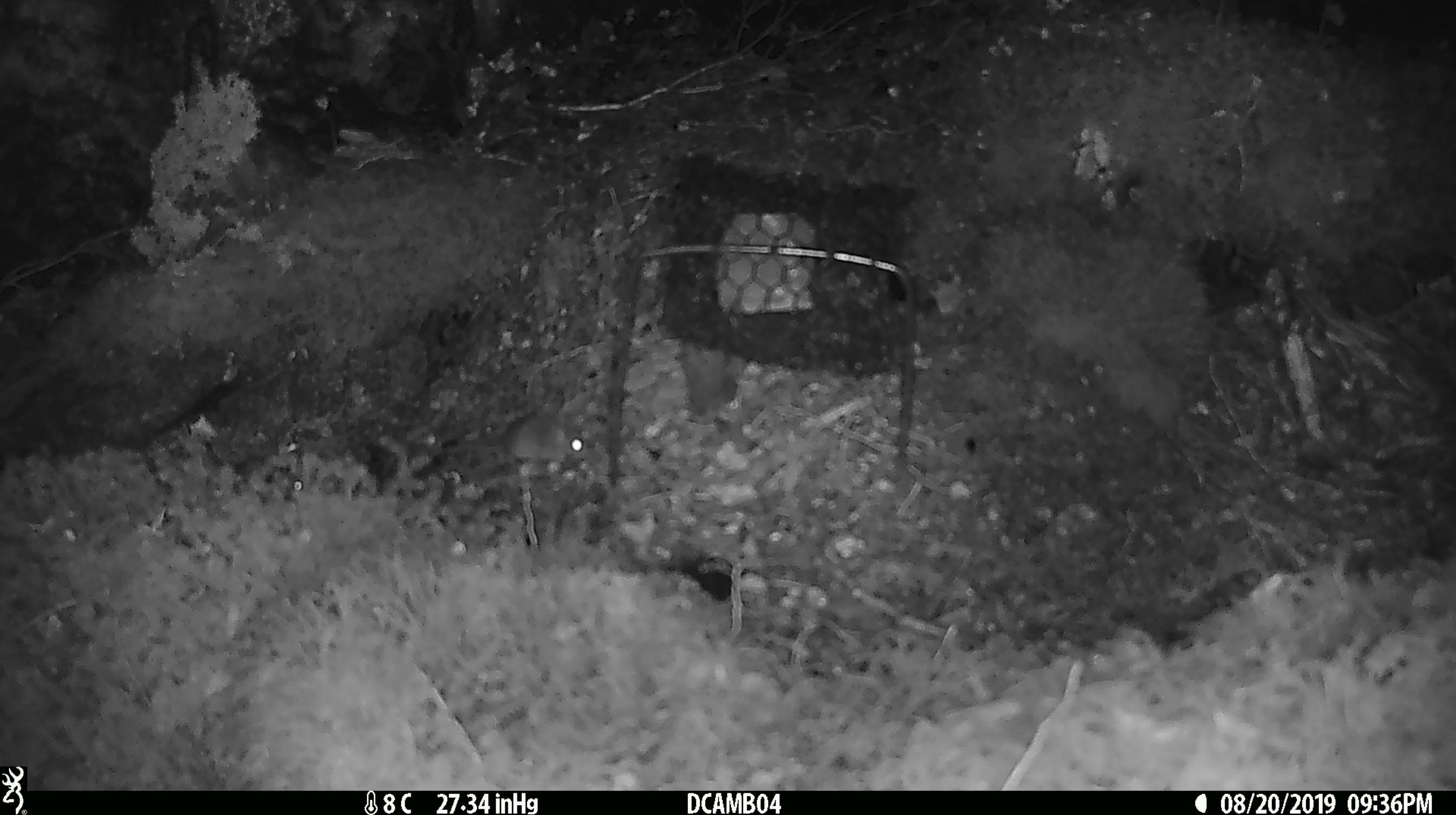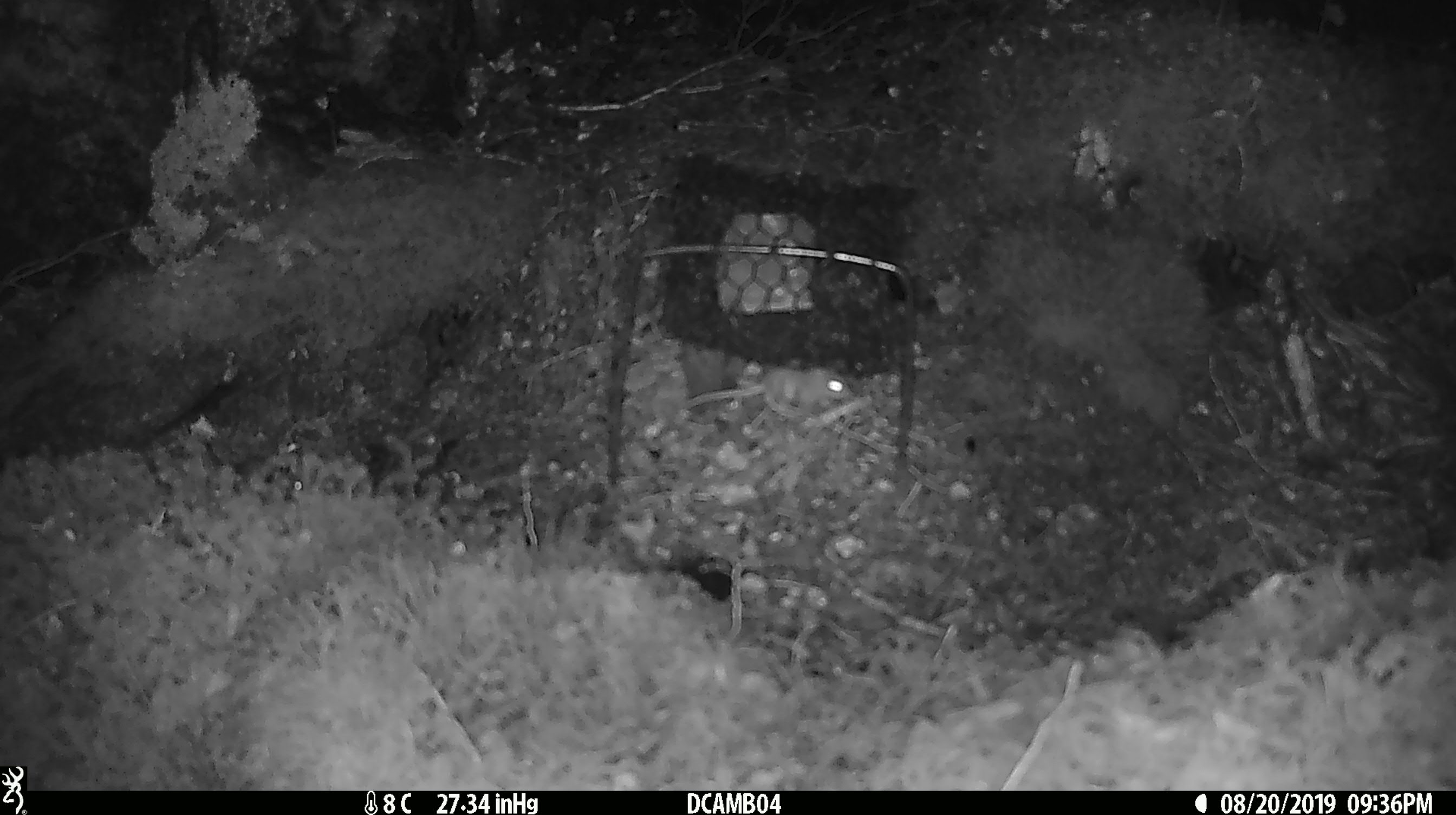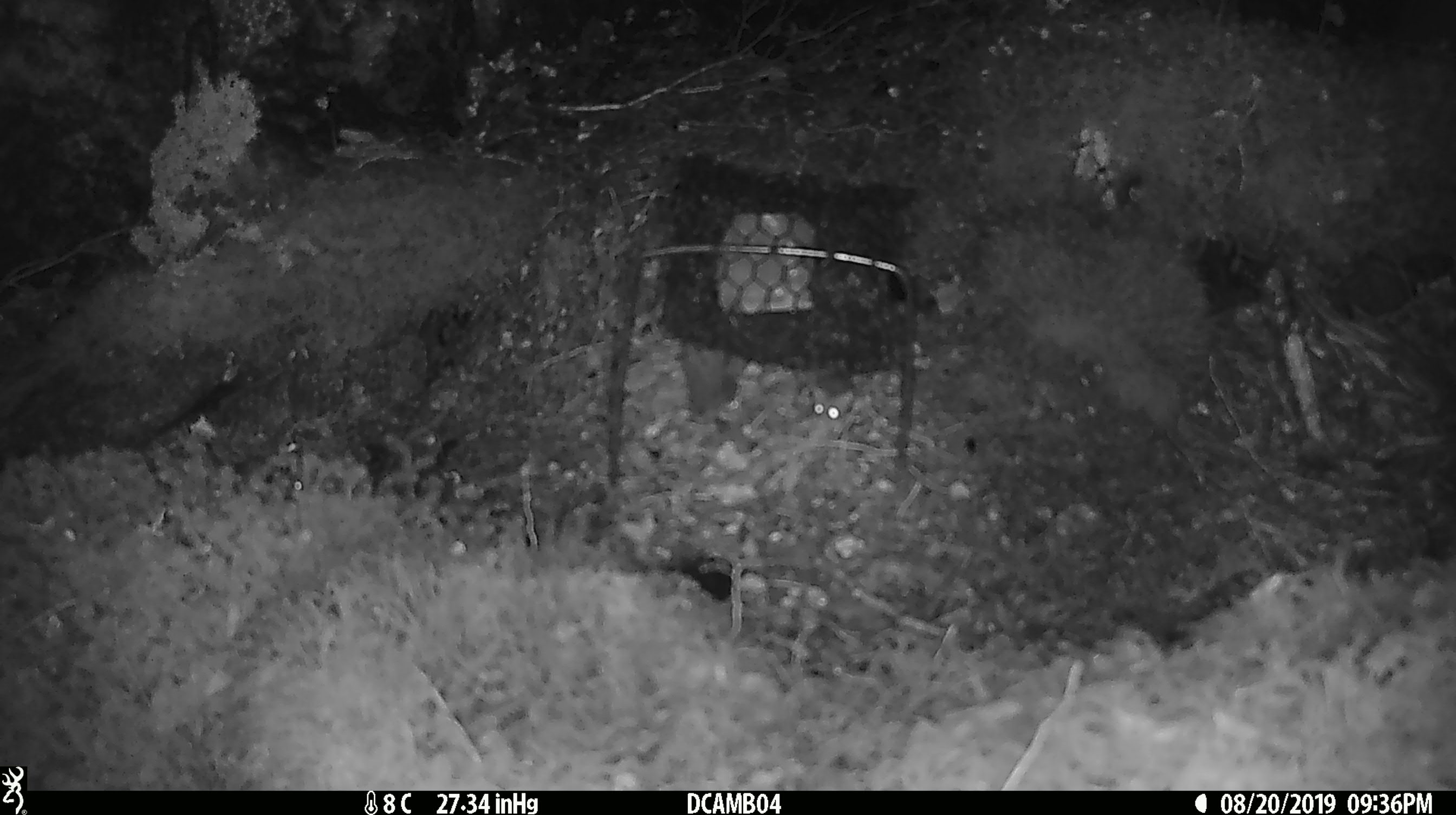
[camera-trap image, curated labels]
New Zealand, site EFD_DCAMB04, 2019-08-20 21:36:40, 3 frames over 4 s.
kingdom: Animalia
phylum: Chordata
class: Mammalia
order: Rodentia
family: Muridae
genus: Mus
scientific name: Mus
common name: mouse